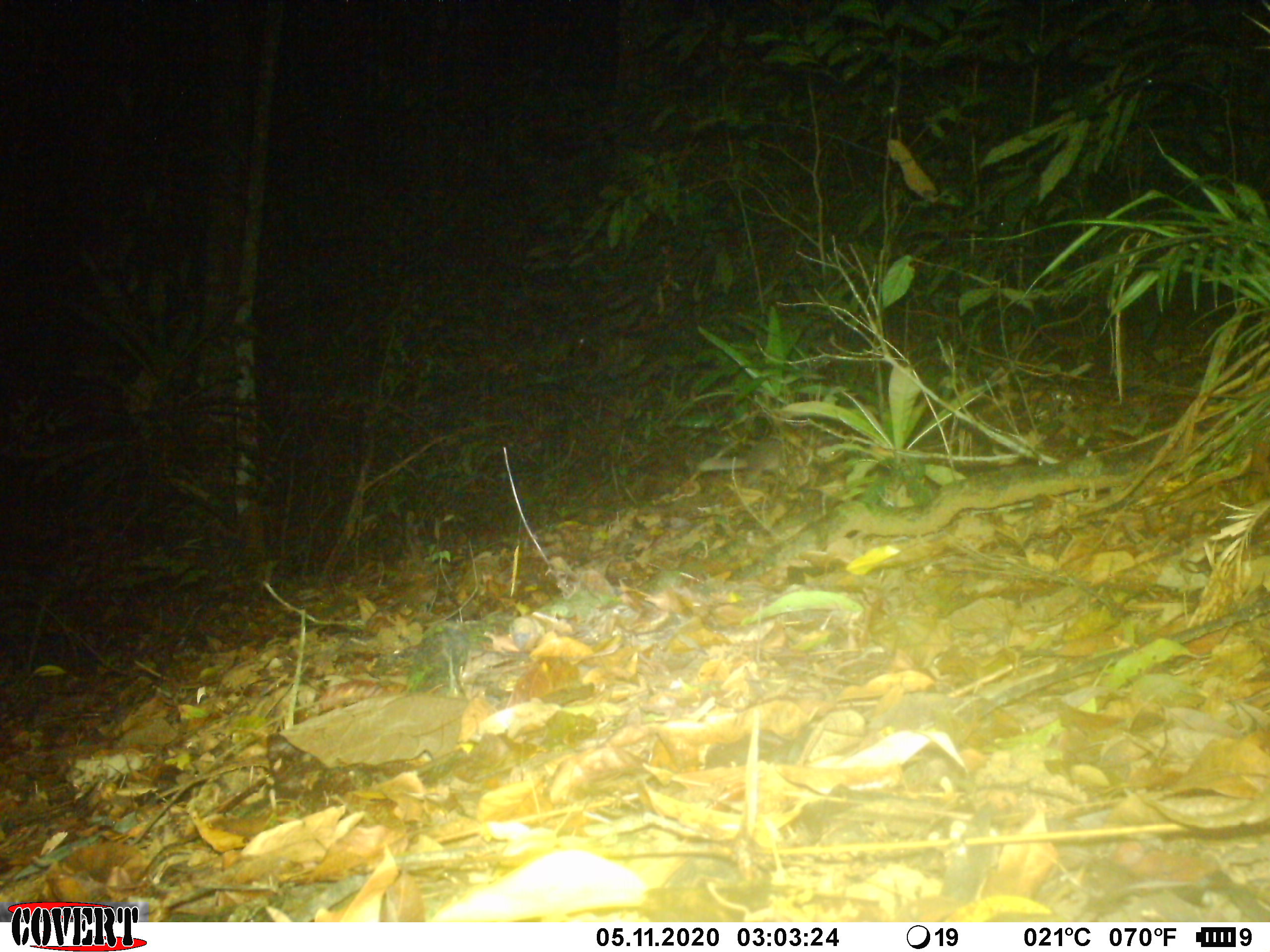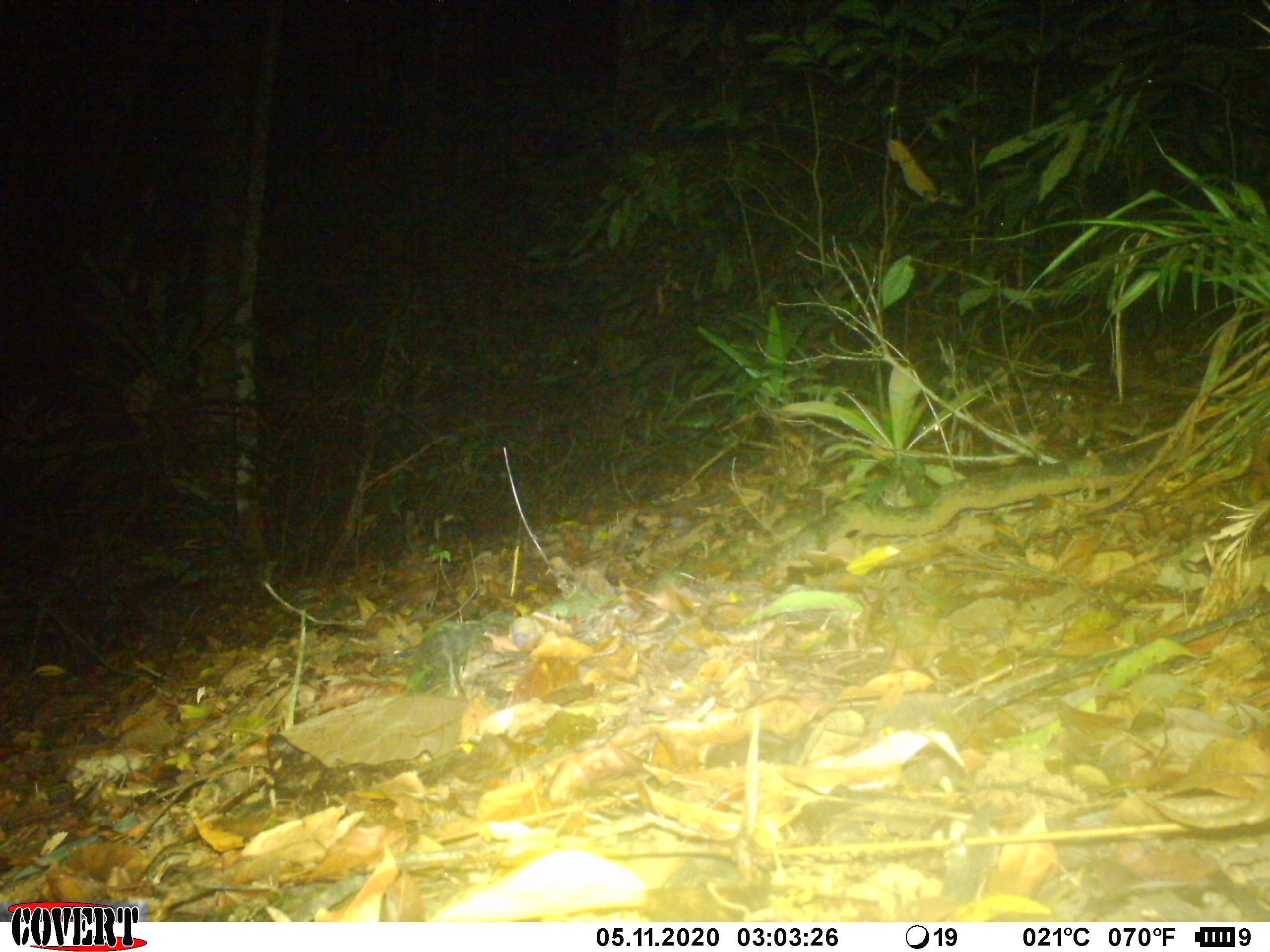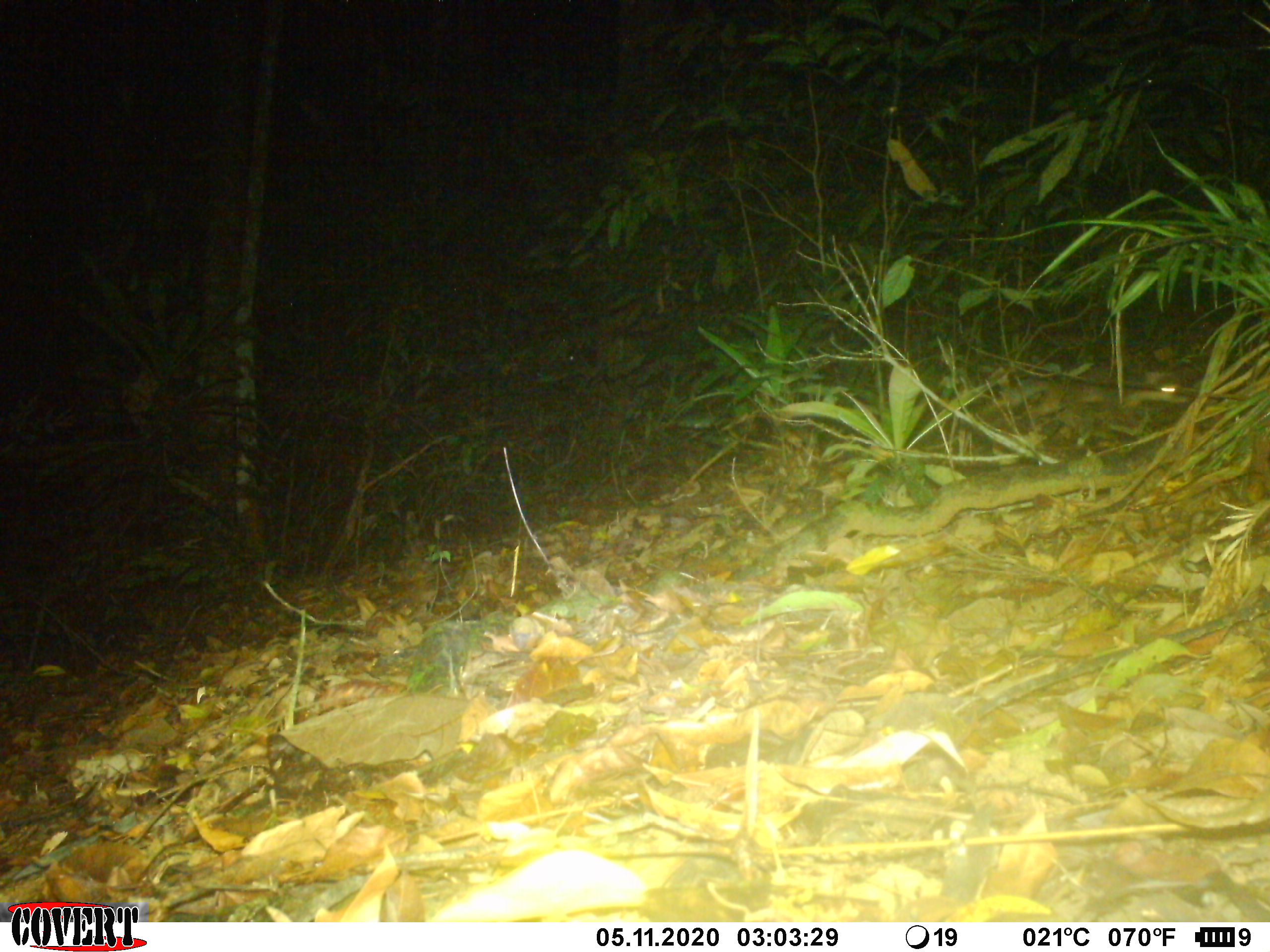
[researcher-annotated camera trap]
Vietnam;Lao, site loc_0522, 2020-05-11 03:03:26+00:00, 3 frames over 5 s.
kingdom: Animalia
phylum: Chordata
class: Mammalia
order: Carnivora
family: Mustelidae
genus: Melogale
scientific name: Melogale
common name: ferret badger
Ferret badger (Melogale). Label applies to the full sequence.